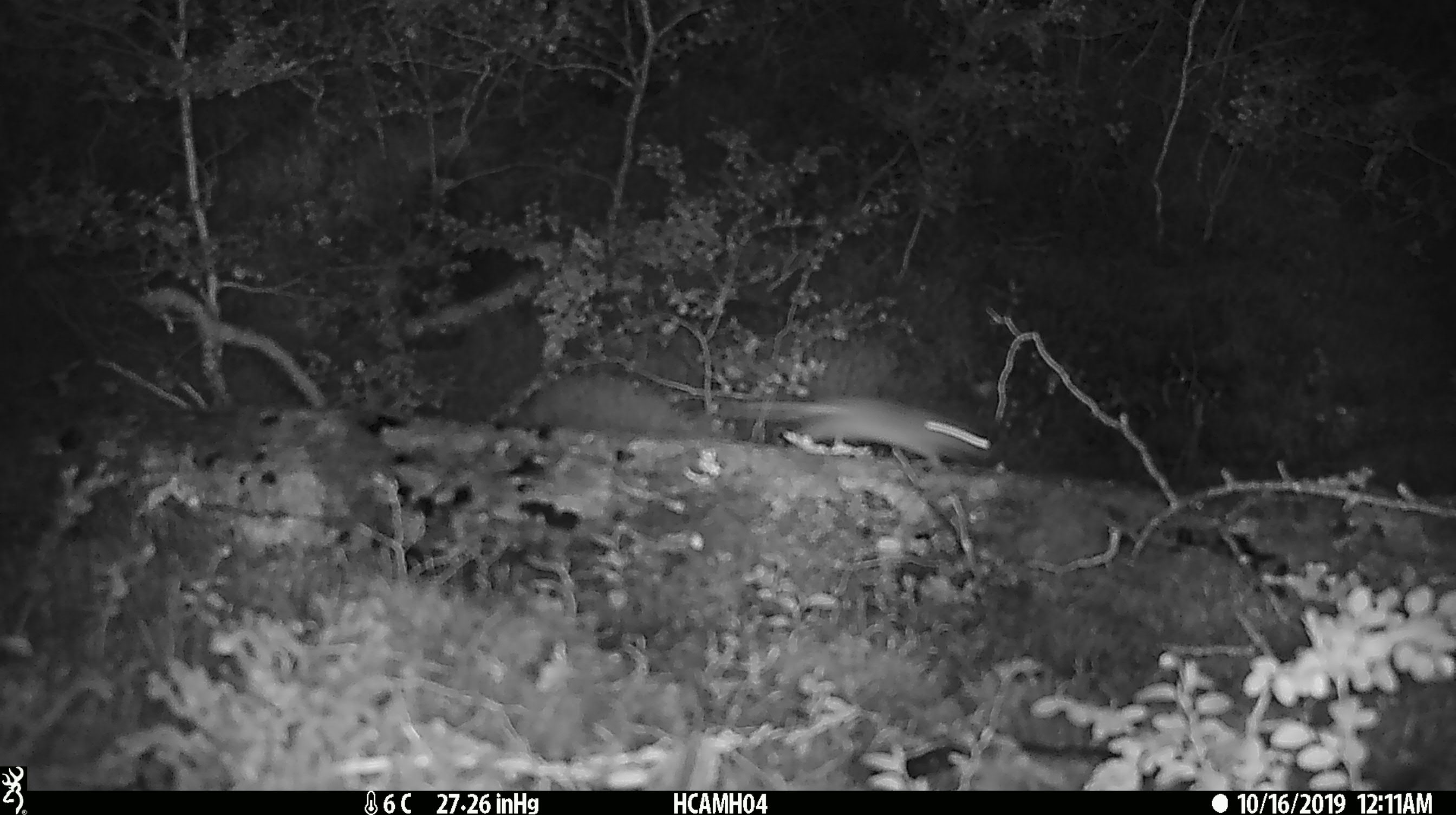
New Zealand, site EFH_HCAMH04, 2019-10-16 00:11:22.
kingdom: Animalia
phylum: Chordata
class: Mammalia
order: Rodentia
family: Muridae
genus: Mus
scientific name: Mus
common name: mouse